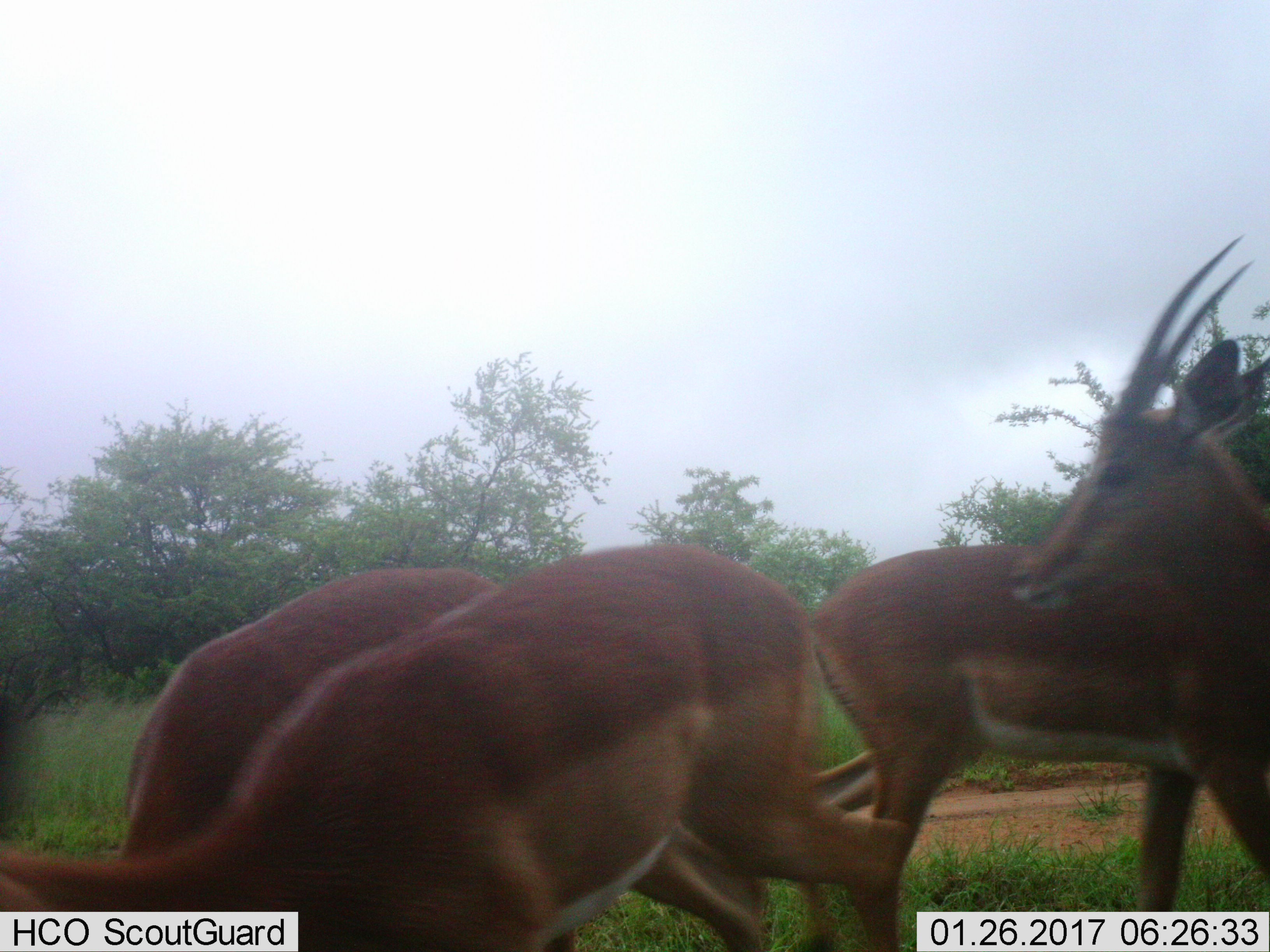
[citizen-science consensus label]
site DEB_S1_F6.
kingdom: Animalia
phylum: Chordata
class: Mammalia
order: Artiodactyla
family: Bovidae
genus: Aepyceros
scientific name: Aepyceros melampus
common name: impala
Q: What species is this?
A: Impala (Aepyceros melampus).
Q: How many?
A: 4.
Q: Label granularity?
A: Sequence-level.